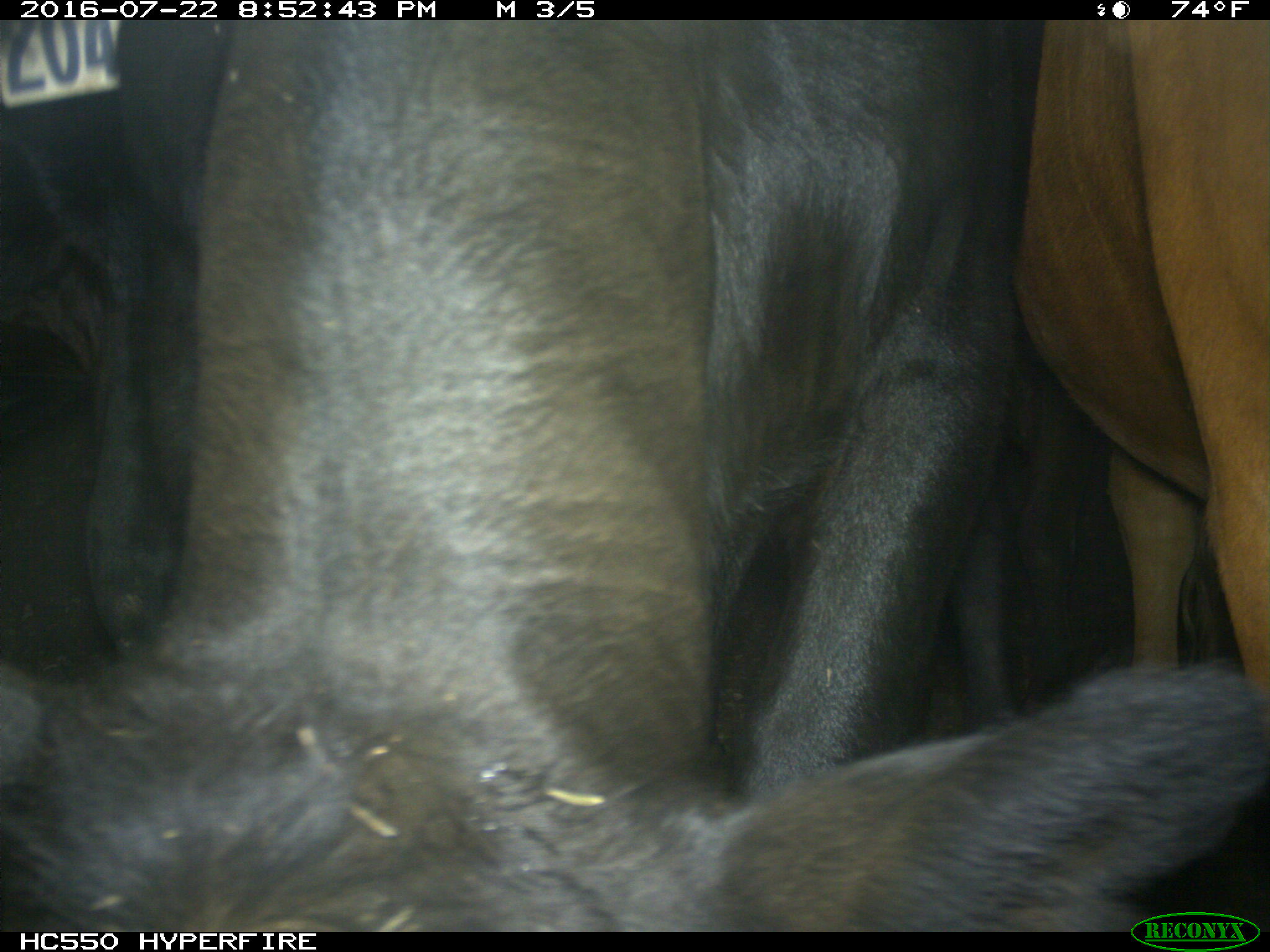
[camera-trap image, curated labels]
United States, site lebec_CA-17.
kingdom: Animalia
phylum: Chordata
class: Mammalia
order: Artiodactyla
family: Bovidae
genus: Bos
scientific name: Bos taurus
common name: domestic cow